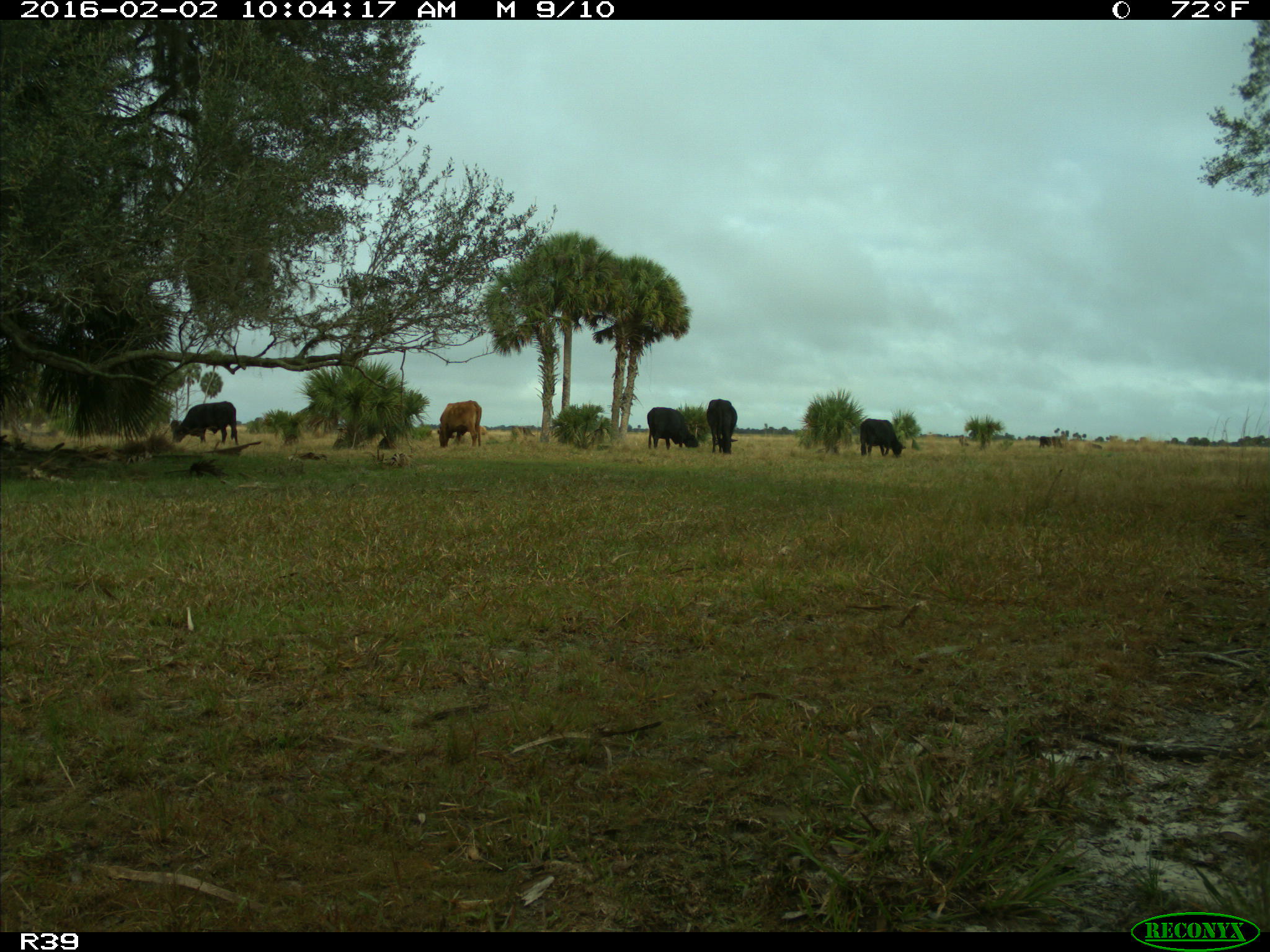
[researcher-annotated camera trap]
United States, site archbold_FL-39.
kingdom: Animalia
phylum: Chordata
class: Mammalia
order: Artiodactyla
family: Bovidae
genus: Bos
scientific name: Bos taurus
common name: domestic cow